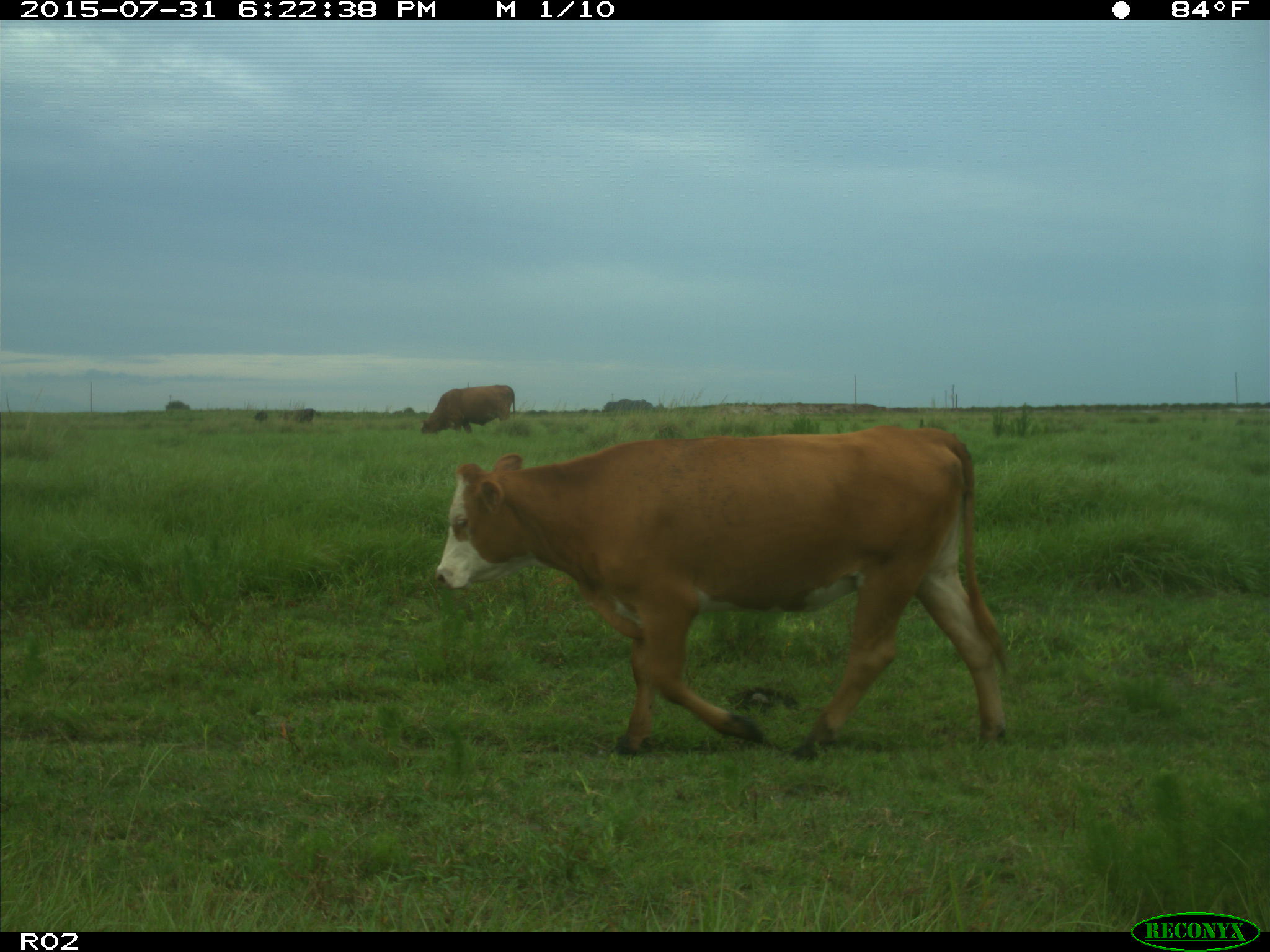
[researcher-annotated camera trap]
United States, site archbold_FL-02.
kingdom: Animalia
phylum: Chordata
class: Mammalia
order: Artiodactyla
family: Bovidae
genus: Bos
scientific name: Bos taurus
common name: domestic cow